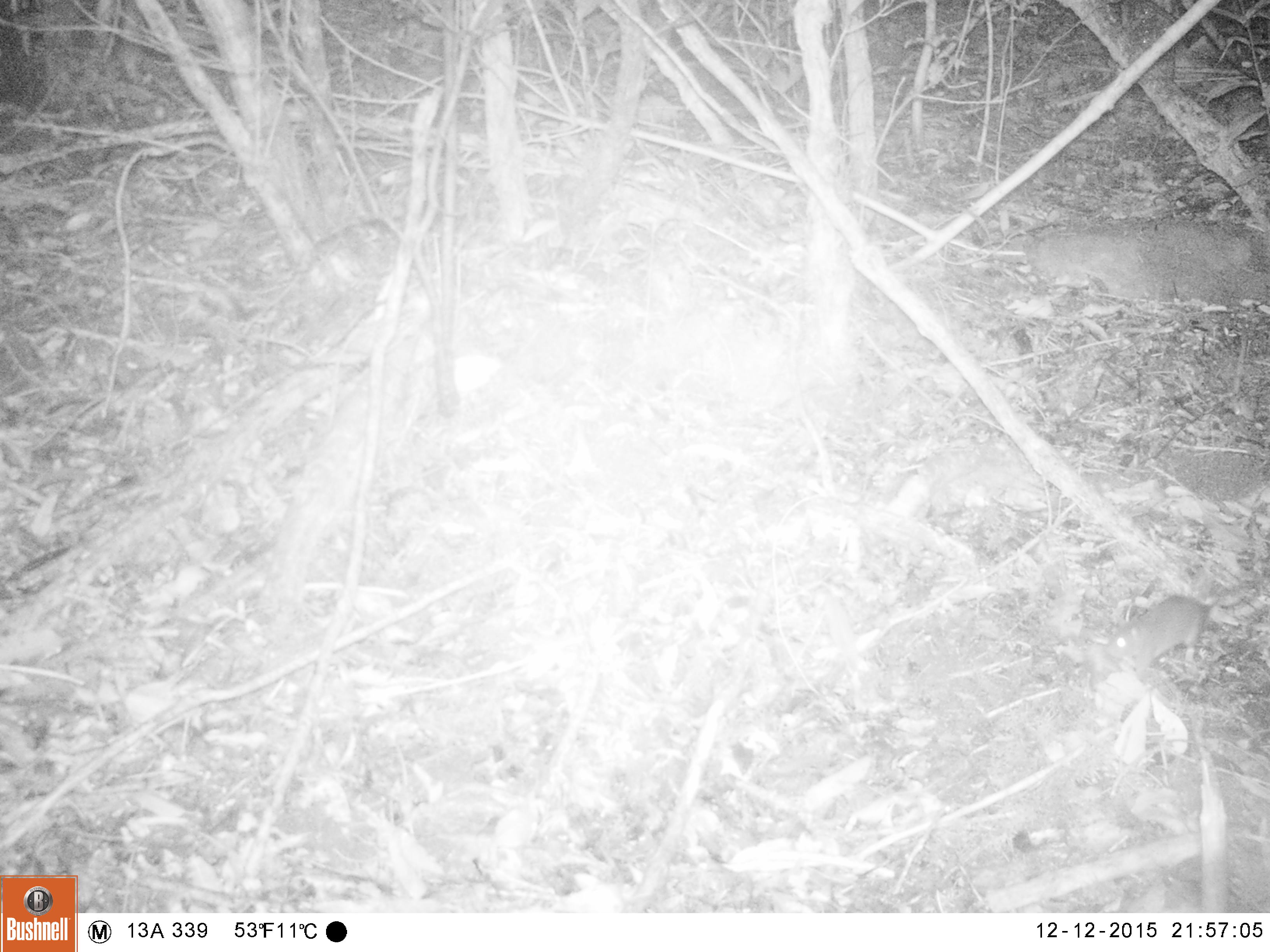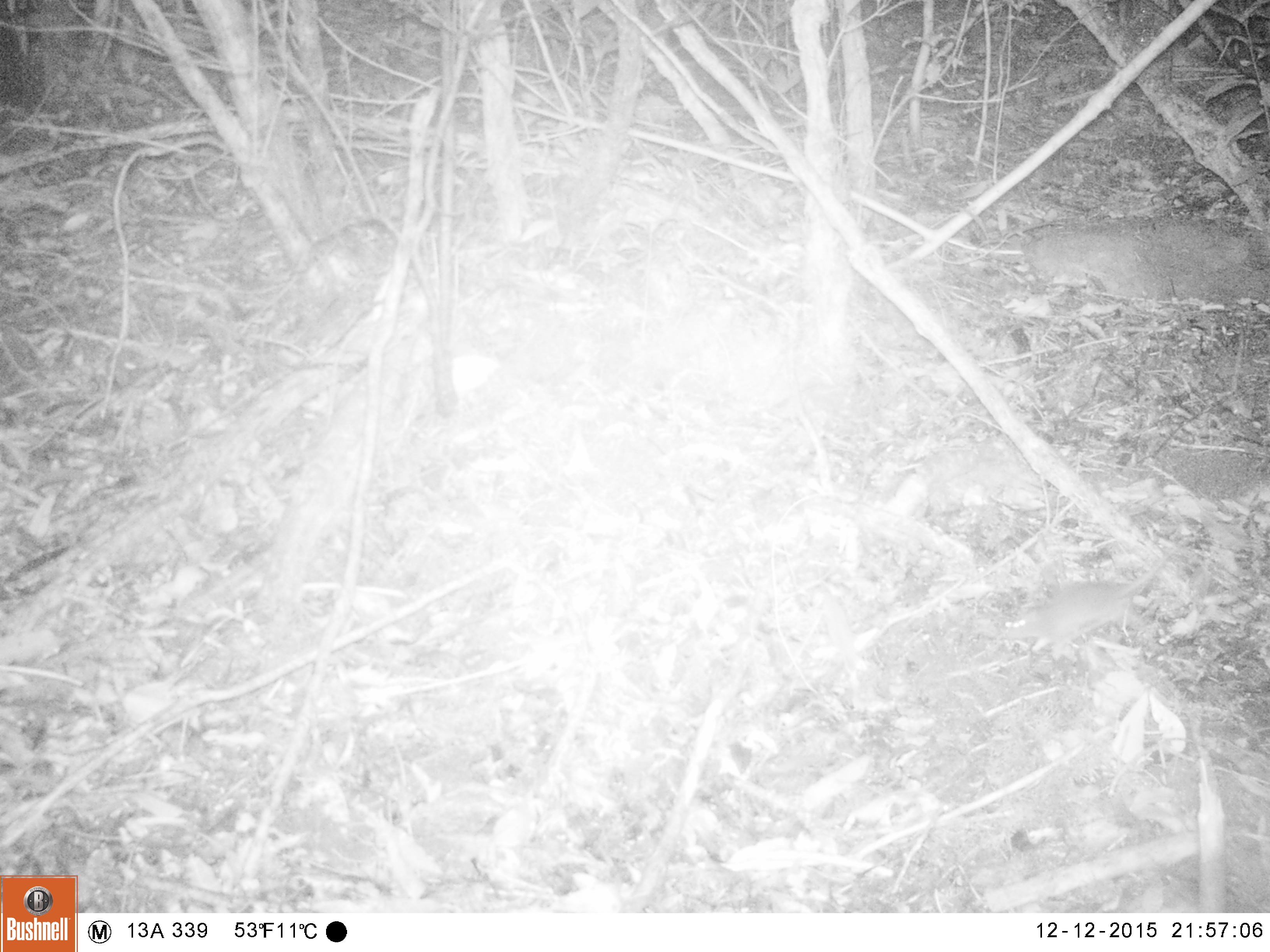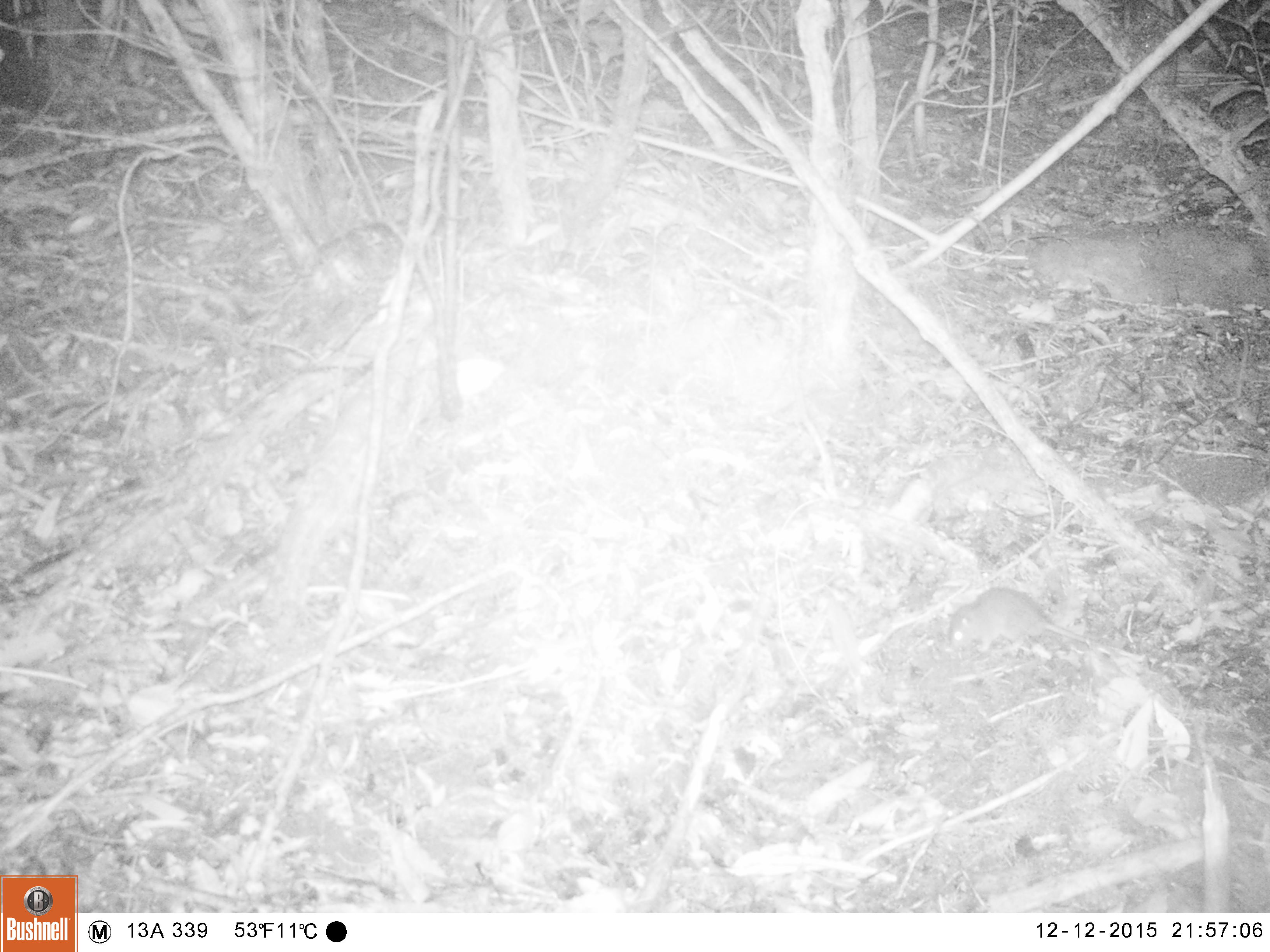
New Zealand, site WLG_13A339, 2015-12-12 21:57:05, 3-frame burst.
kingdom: Animalia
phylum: Chordata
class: Mammalia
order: Rodentia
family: Muridae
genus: Rattus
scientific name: Rattus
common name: rat